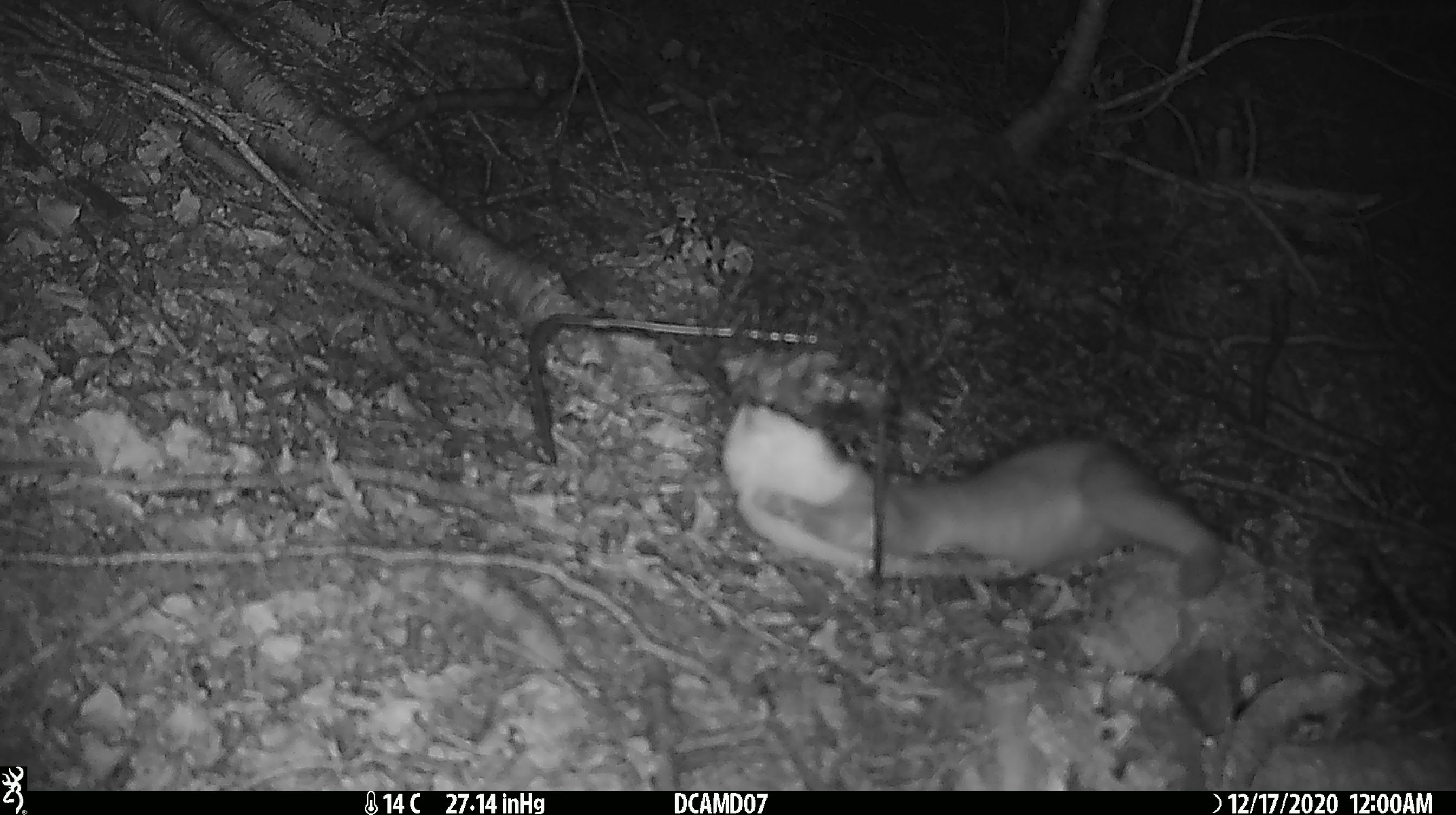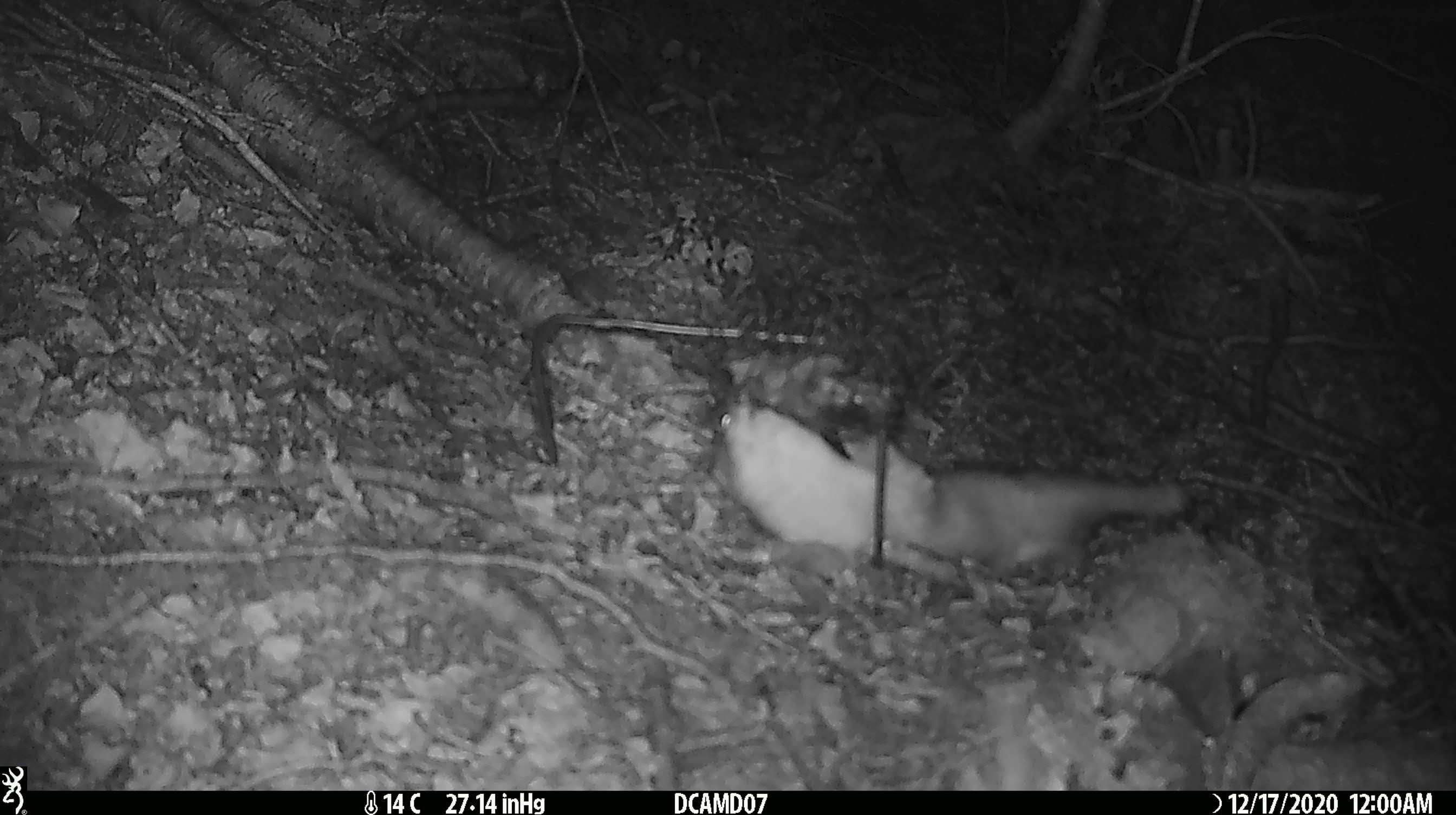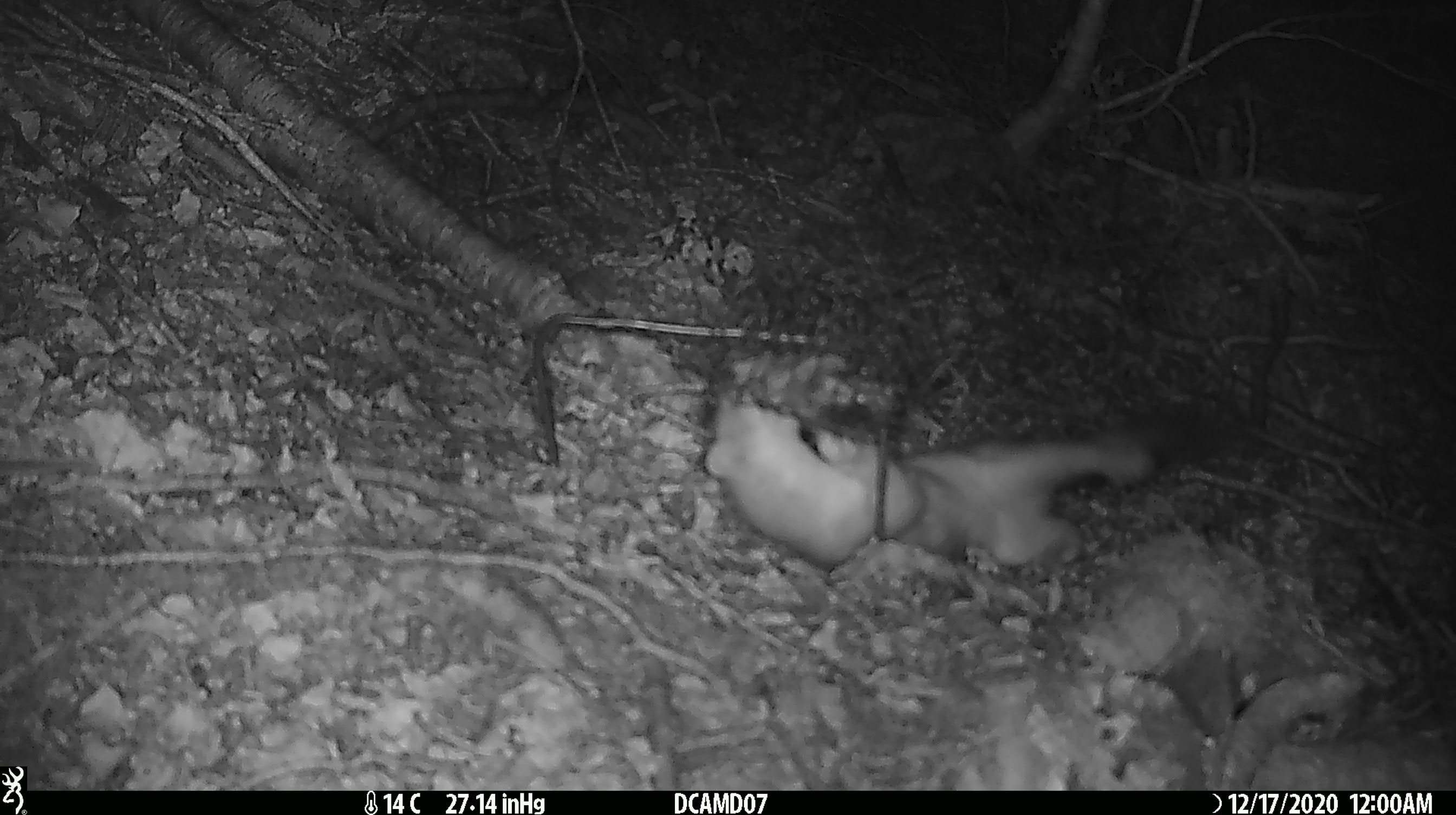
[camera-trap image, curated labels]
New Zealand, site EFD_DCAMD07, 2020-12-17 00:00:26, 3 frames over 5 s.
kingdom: Animalia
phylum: Chordata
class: Mammalia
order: Carnivora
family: Mustelidae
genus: Mustela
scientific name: Mustela erminea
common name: stoat